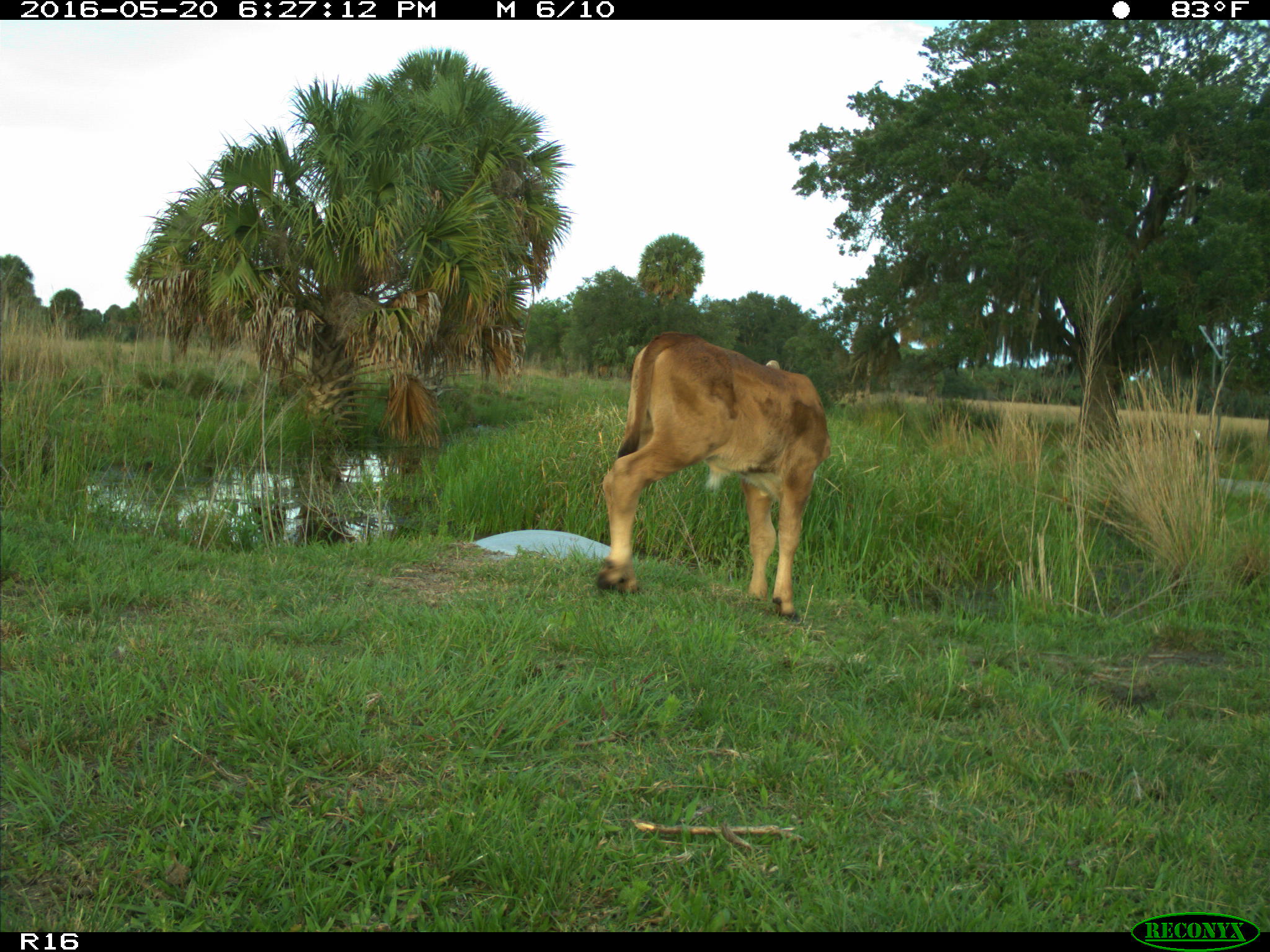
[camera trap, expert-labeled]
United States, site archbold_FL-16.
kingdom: Animalia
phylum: Chordata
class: Mammalia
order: Artiodactyla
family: Bovidae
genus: Bos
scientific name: Bos taurus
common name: domestic cow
Bos taurus (domestic cow).